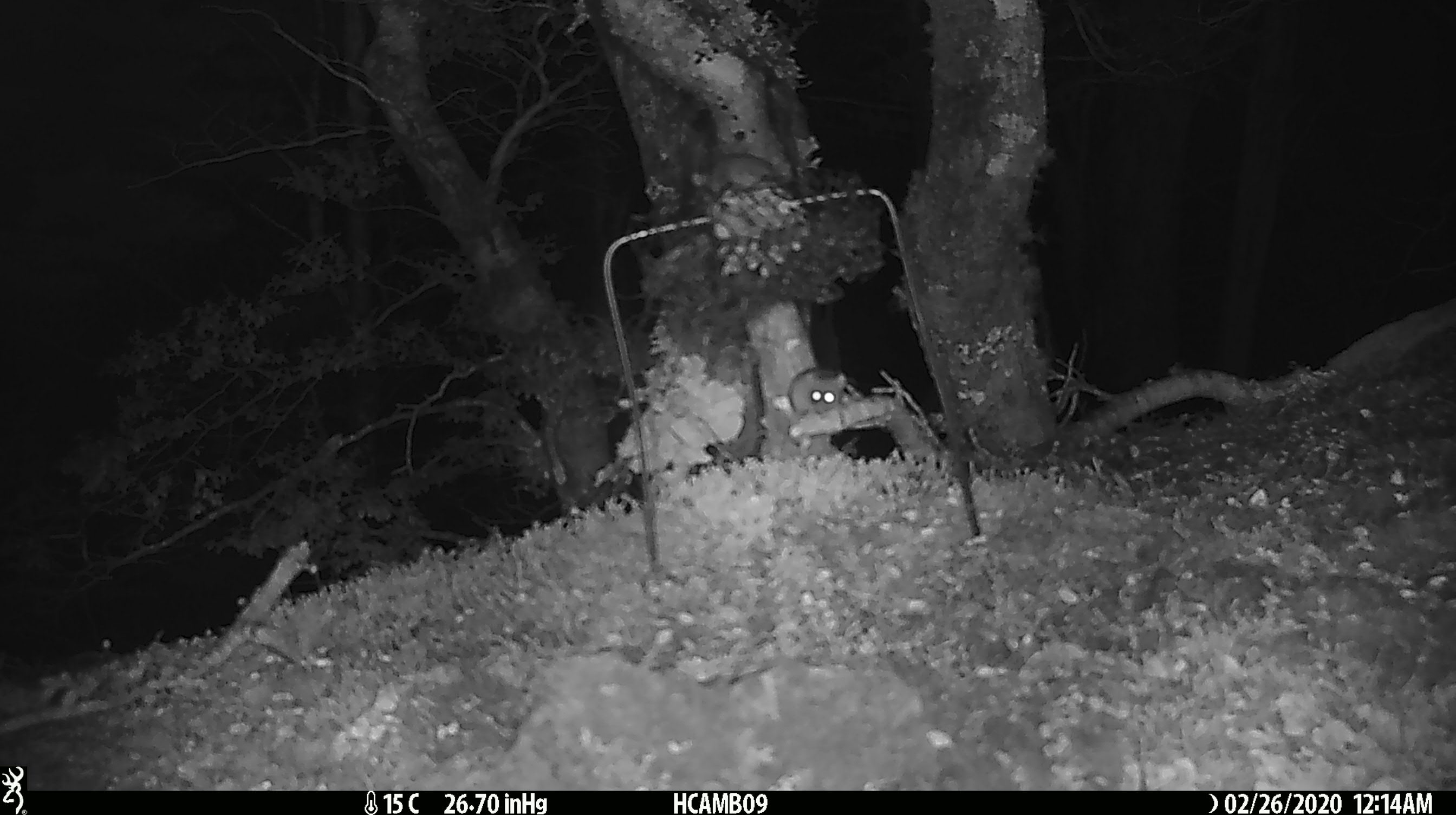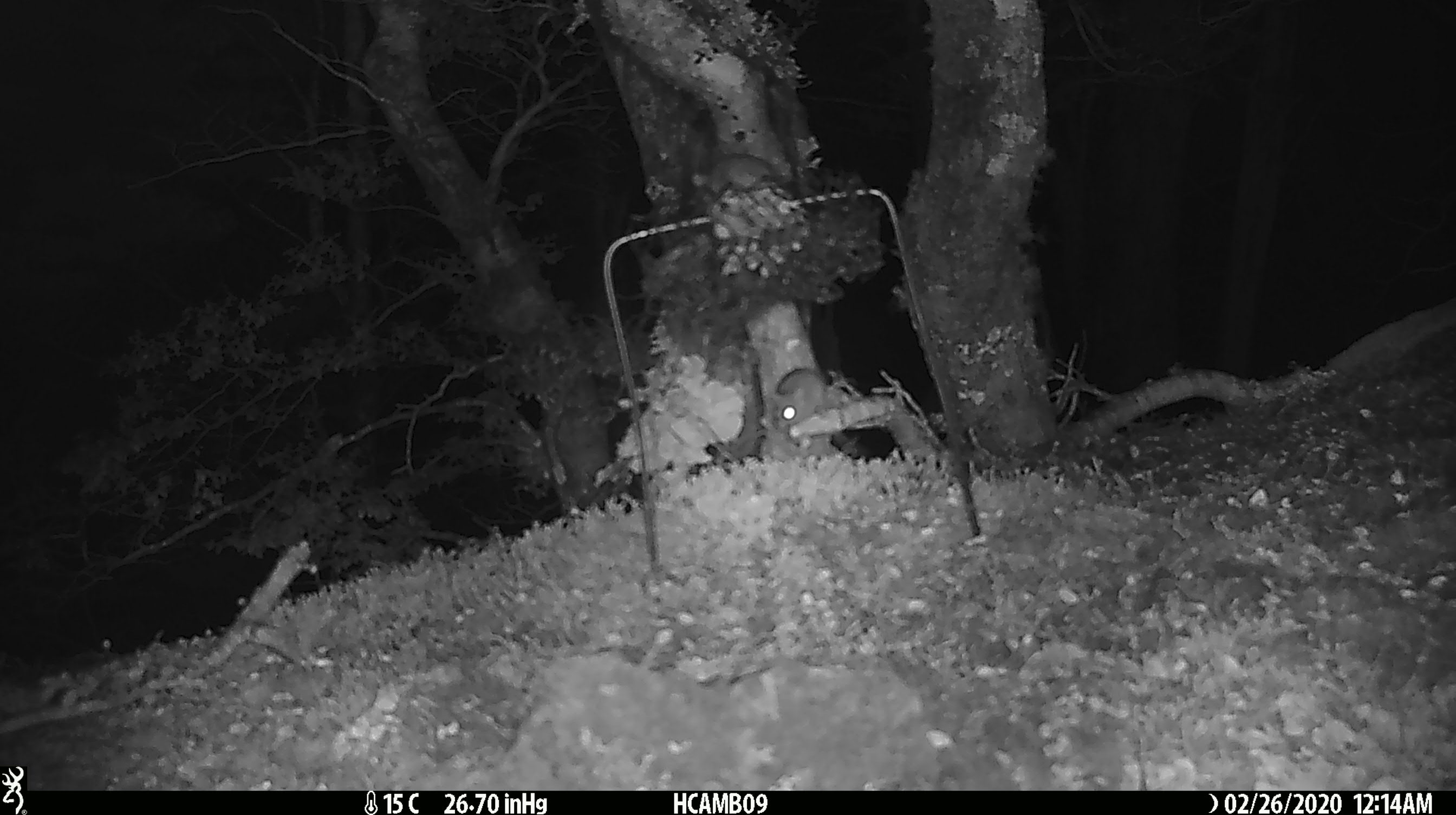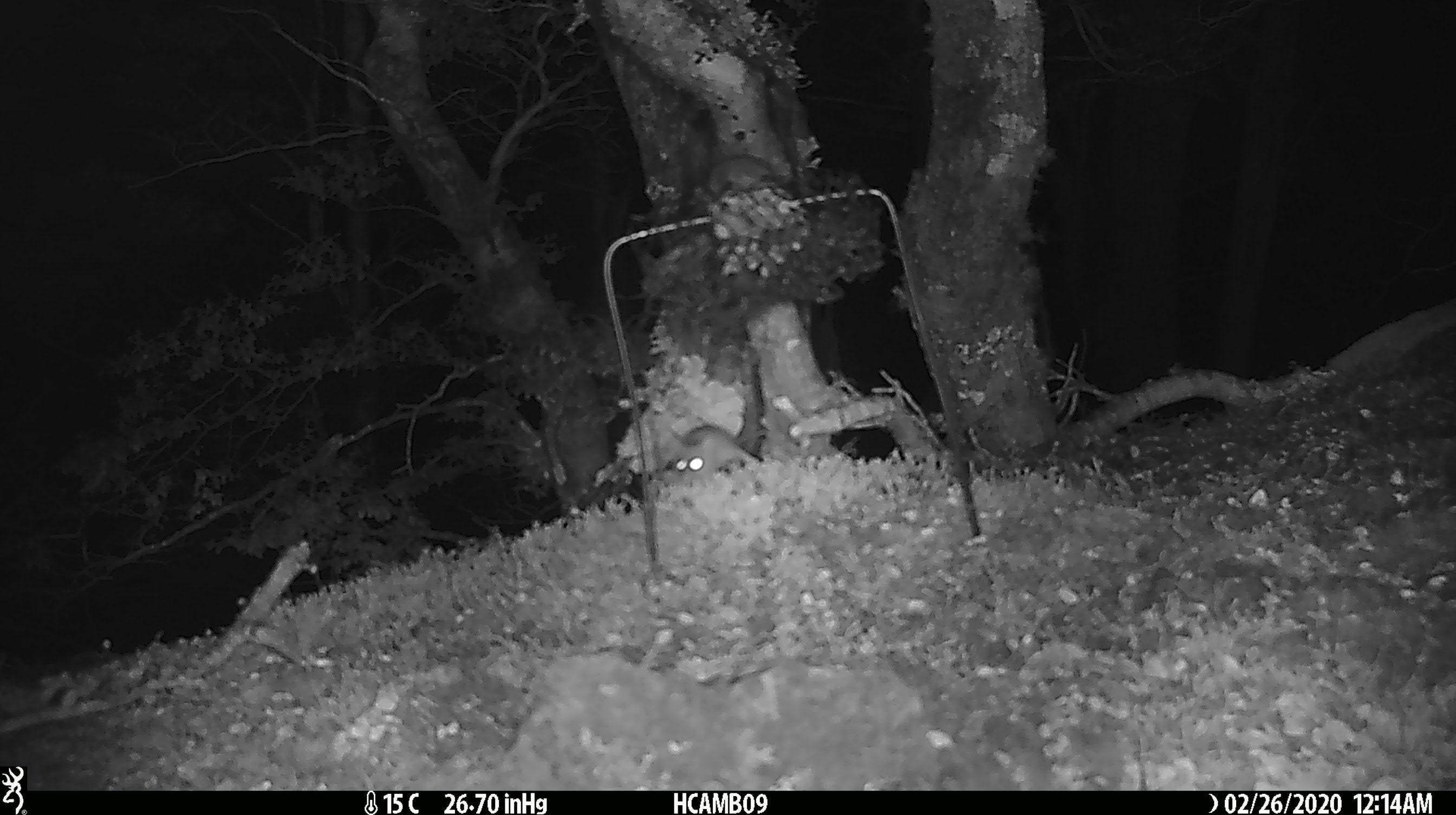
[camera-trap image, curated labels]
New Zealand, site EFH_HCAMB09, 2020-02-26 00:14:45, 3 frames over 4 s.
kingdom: Animalia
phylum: Chordata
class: Mammalia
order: Rodentia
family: Muridae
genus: Mus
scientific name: Mus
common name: mouse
Mouse (Mus).